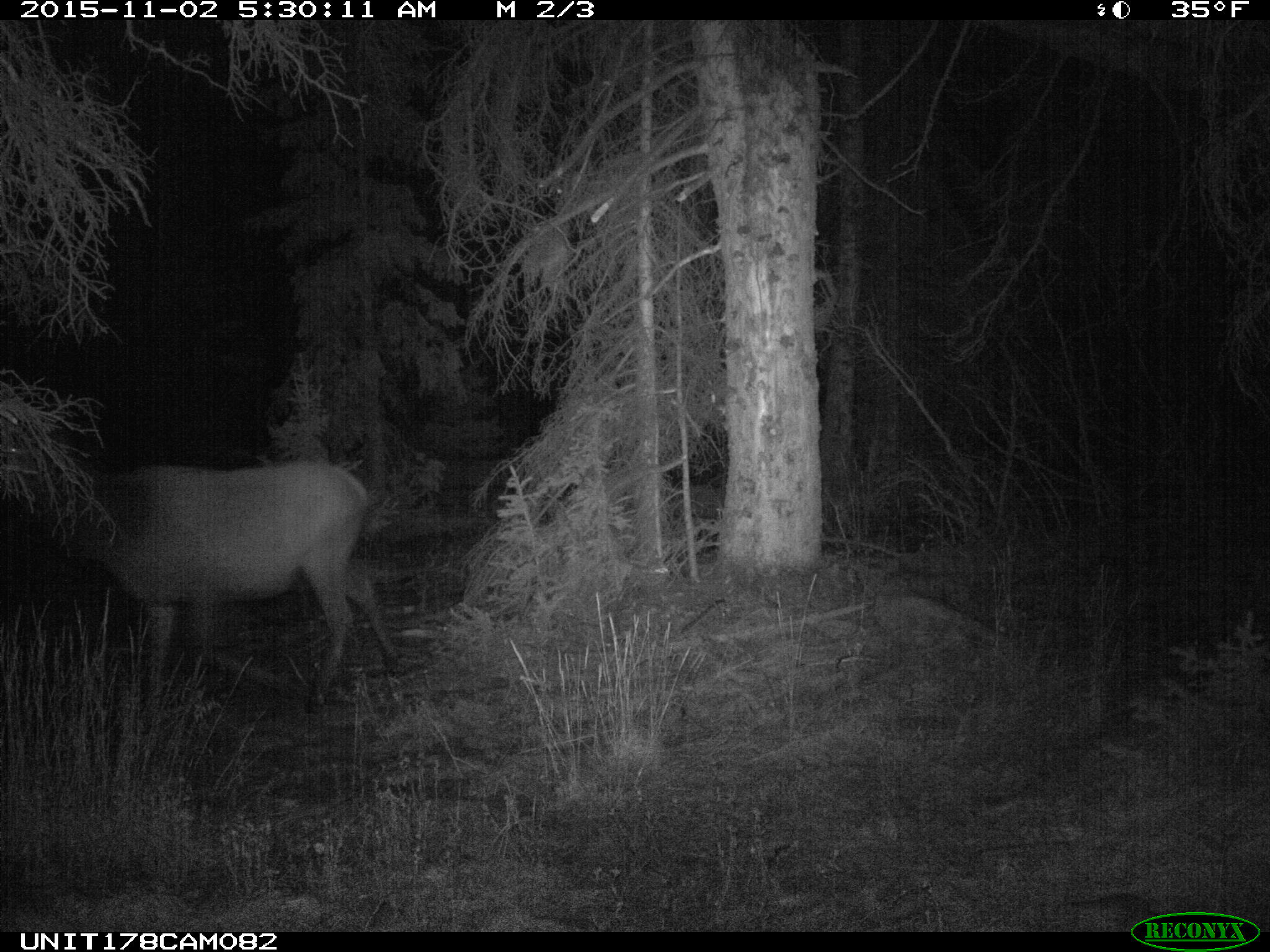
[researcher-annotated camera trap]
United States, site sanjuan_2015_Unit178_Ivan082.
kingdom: Animalia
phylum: Chordata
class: Mammalia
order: Artiodactyla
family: Cervidae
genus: Cervus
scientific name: Cervus elaphus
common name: red deer